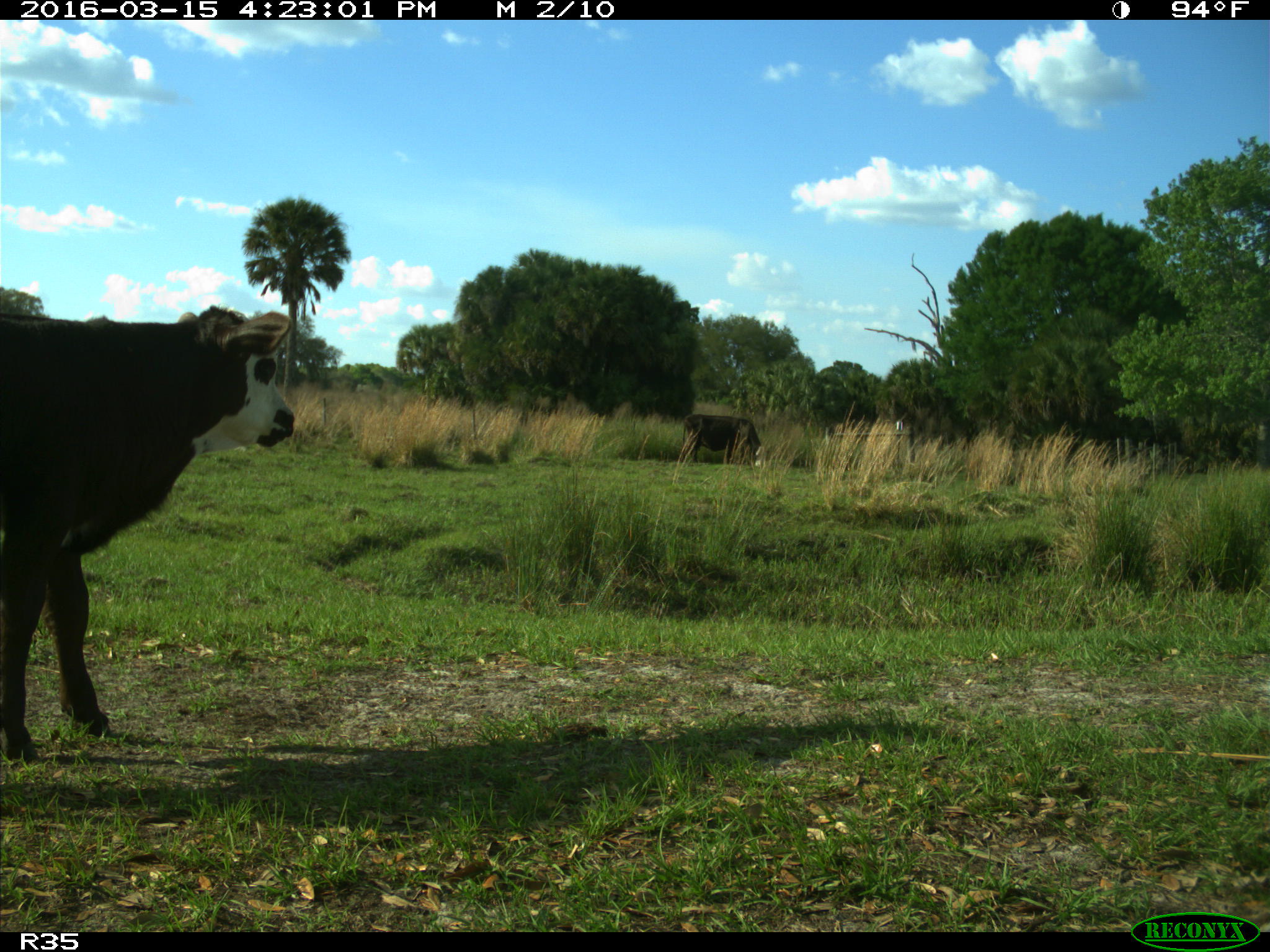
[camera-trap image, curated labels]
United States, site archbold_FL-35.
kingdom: Animalia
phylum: Chordata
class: Mammalia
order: Artiodactyla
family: Bovidae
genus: Bos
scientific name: Bos taurus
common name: domestic cow